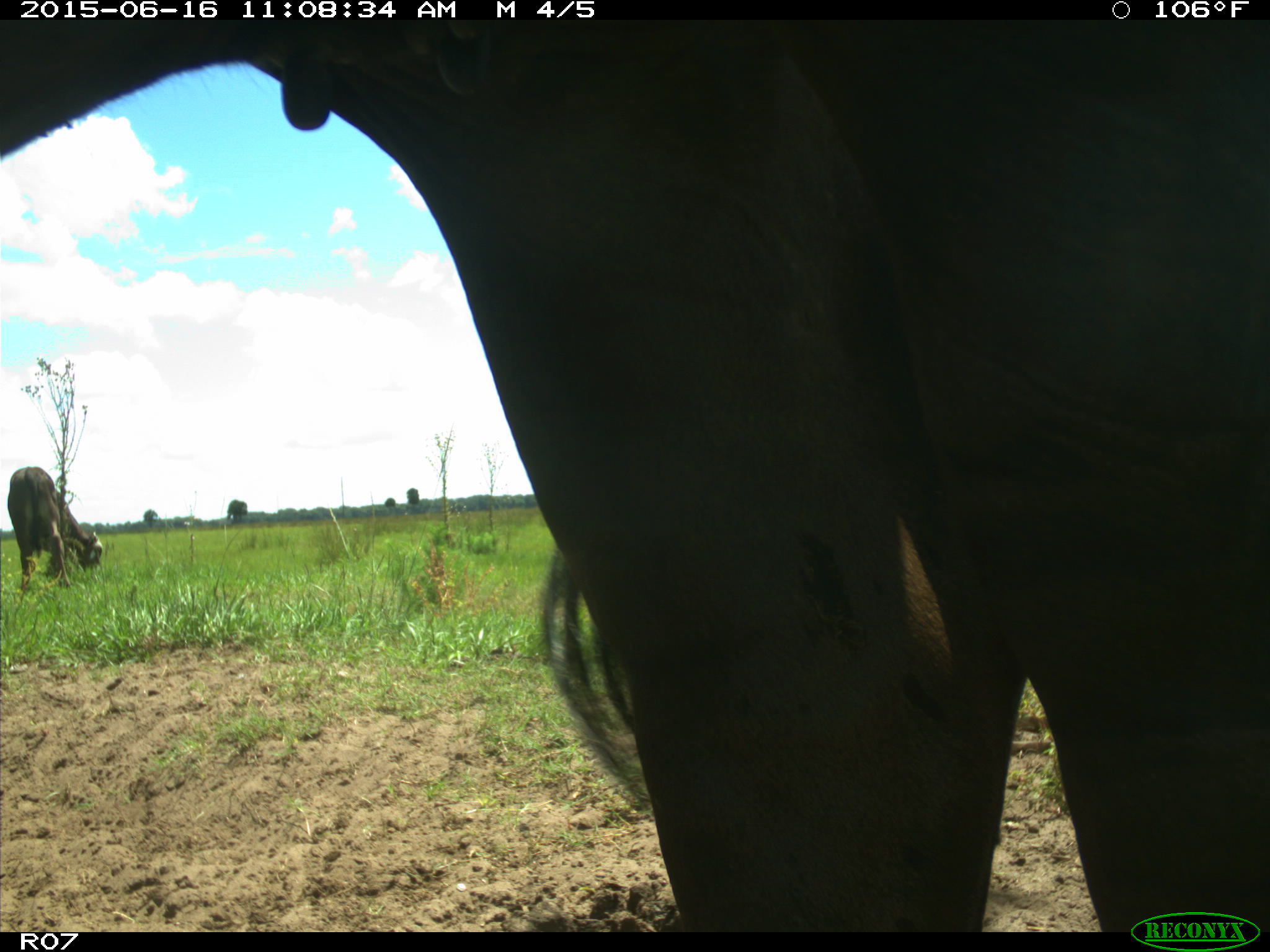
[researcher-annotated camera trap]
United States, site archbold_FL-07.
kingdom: Animalia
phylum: Chordata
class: Mammalia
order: Artiodactyla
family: Bovidae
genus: Bos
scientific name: Bos taurus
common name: domestic cow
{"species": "Bos taurus (domestic cow)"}